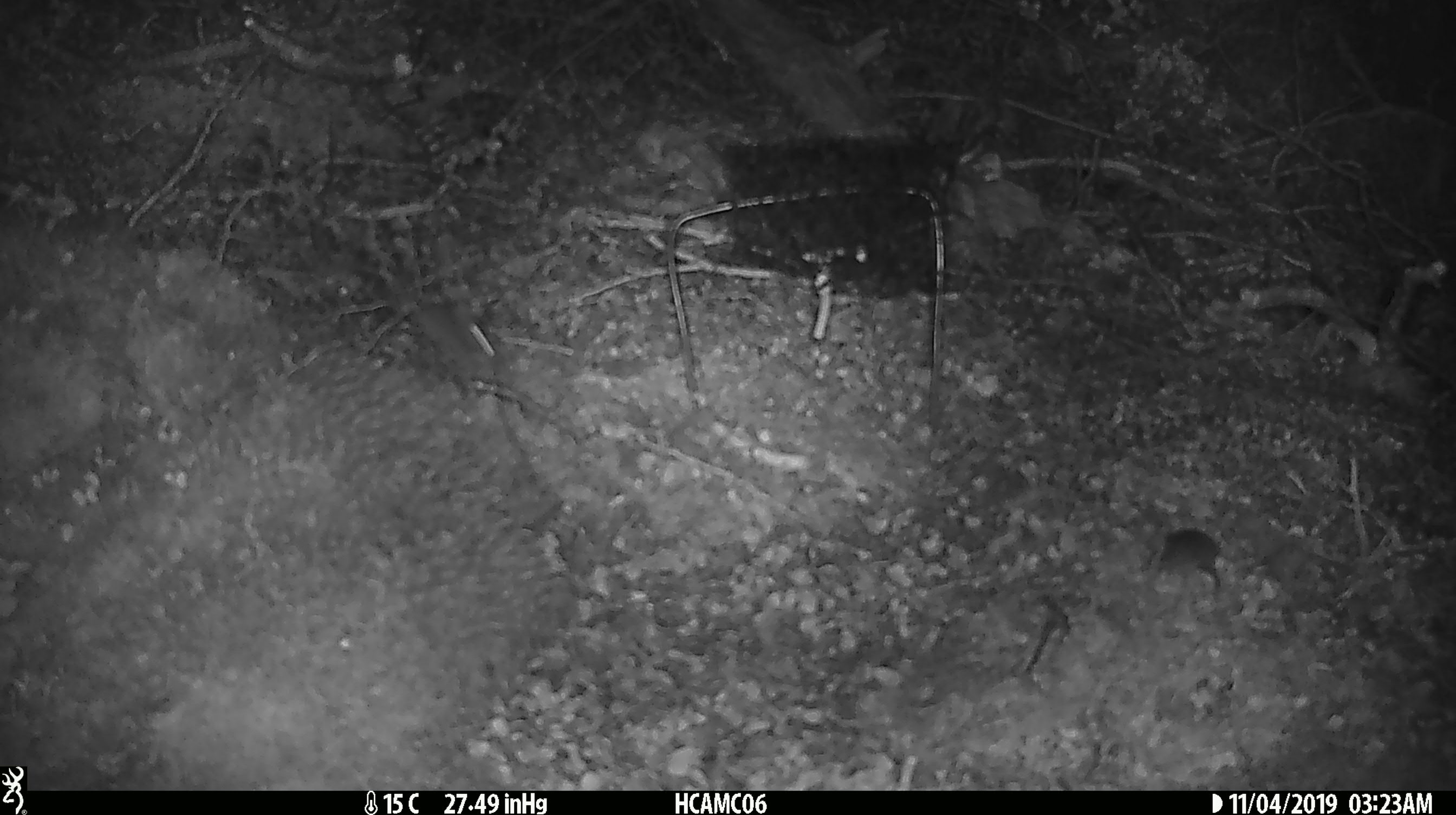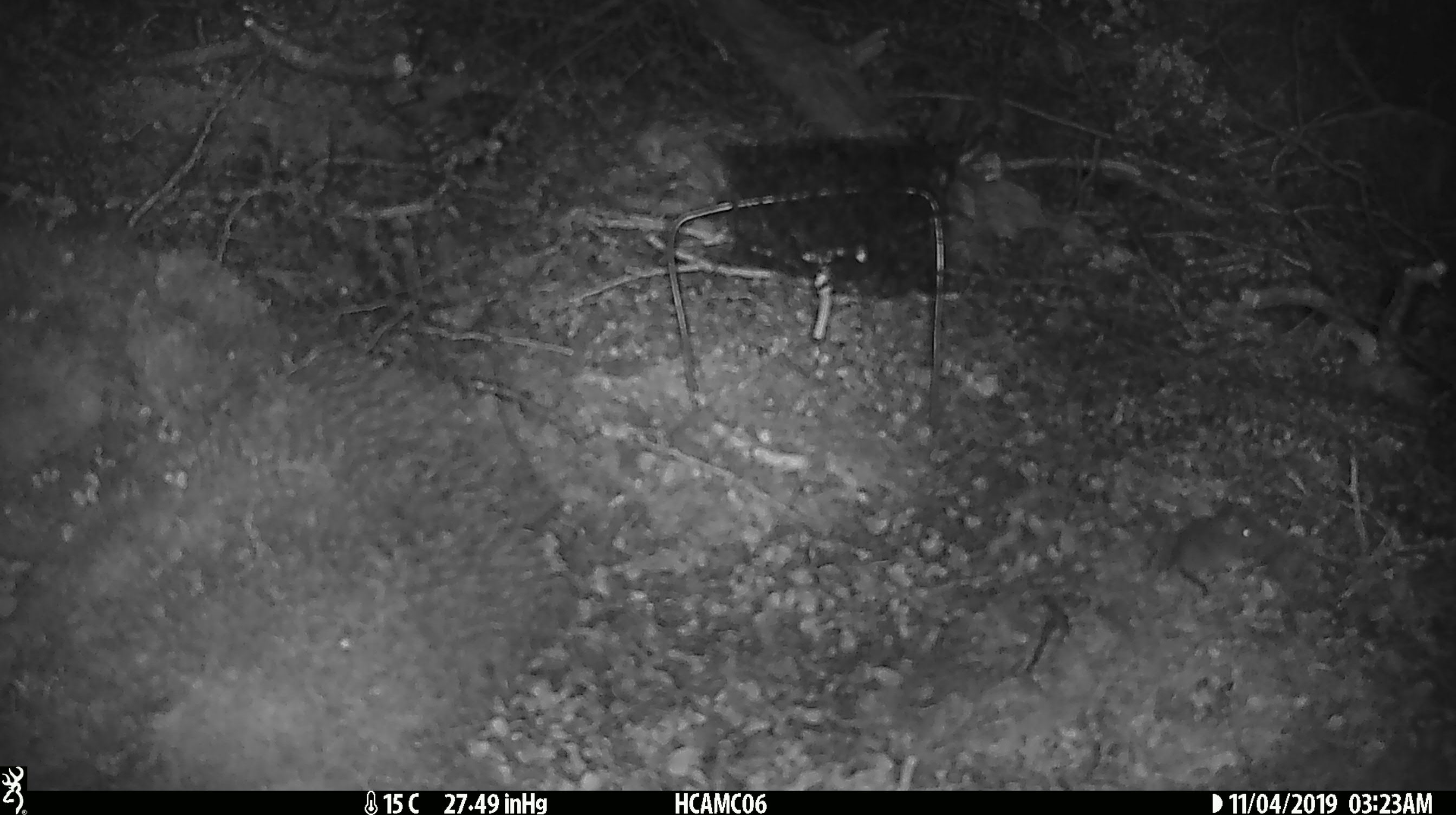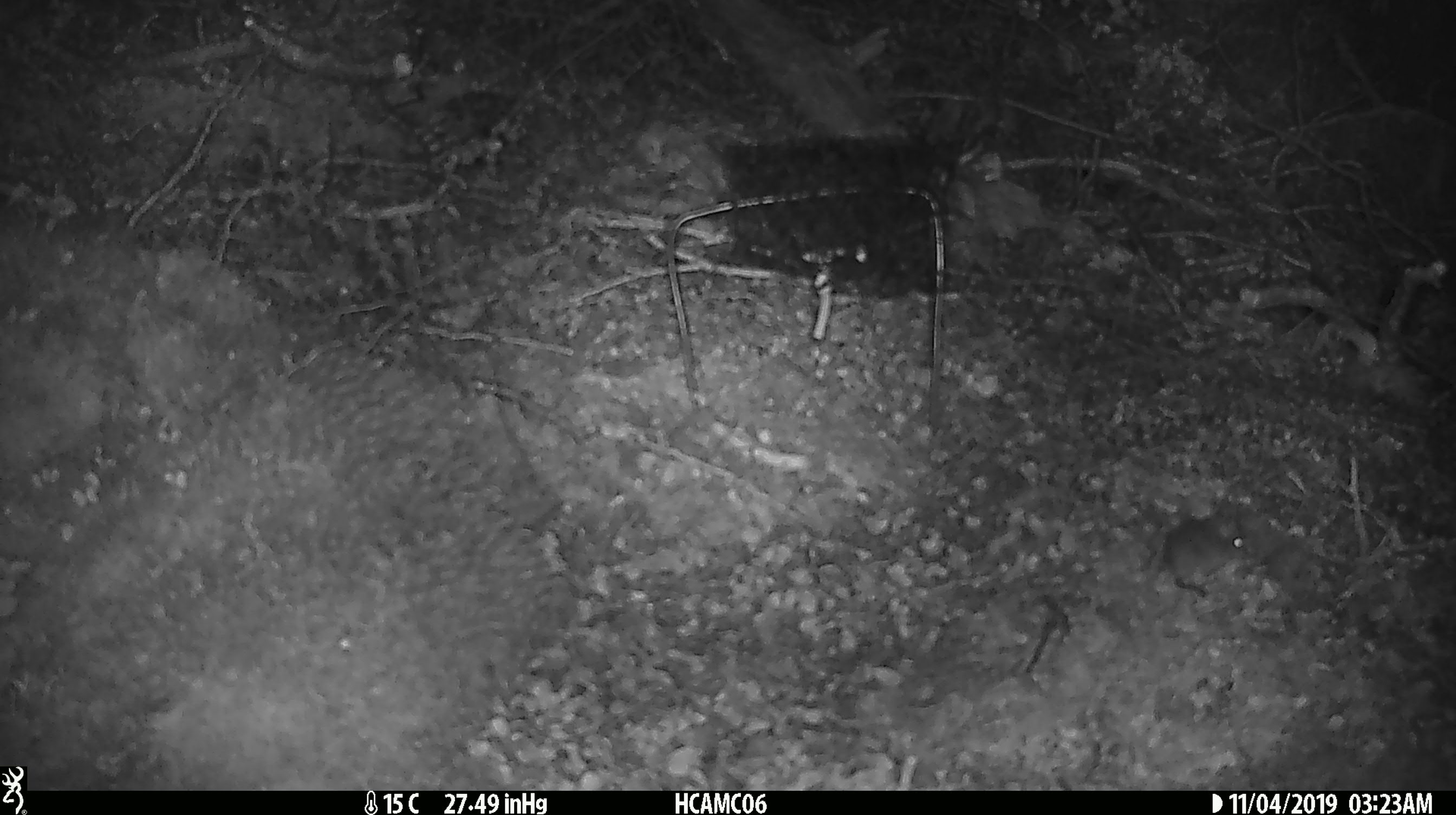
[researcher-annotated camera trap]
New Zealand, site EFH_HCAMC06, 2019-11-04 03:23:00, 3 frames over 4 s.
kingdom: Animalia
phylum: Chordata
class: Mammalia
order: Rodentia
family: Muridae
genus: Mus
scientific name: Mus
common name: mouse